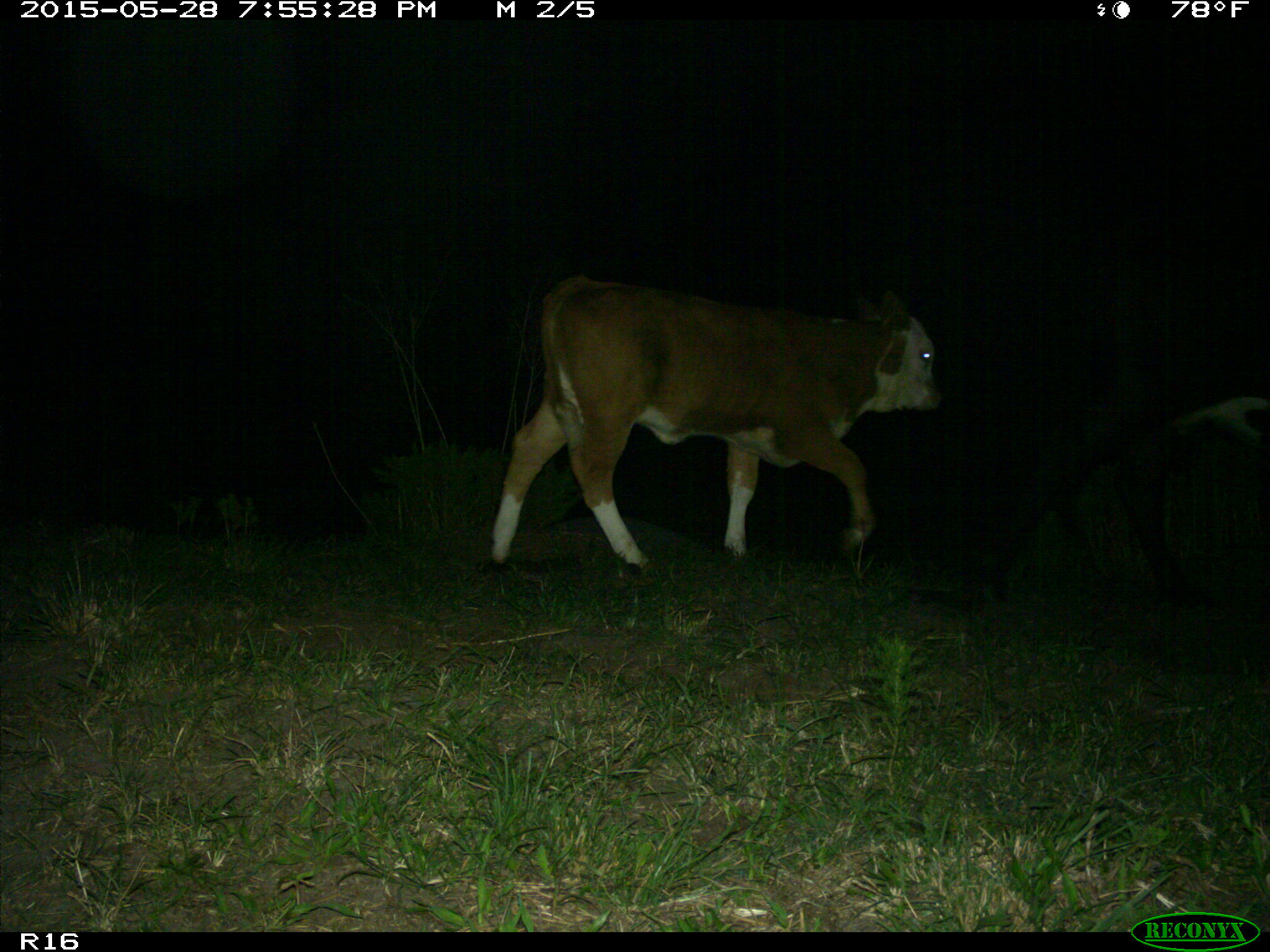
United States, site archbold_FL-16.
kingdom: Animalia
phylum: Chordata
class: Mammalia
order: Artiodactyla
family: Bovidae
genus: Bos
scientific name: Bos taurus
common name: domestic cow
Bos taurus (domestic cow).